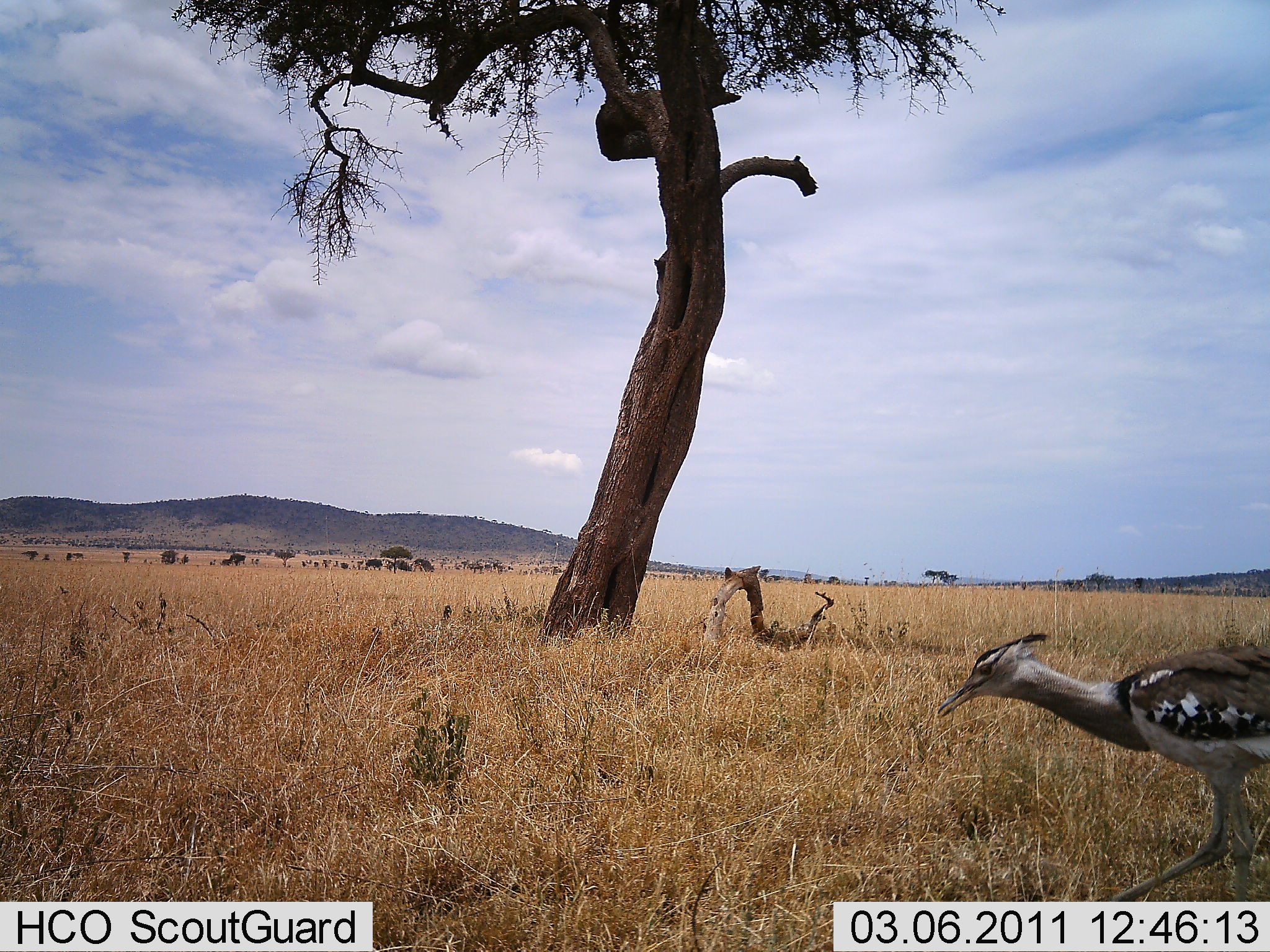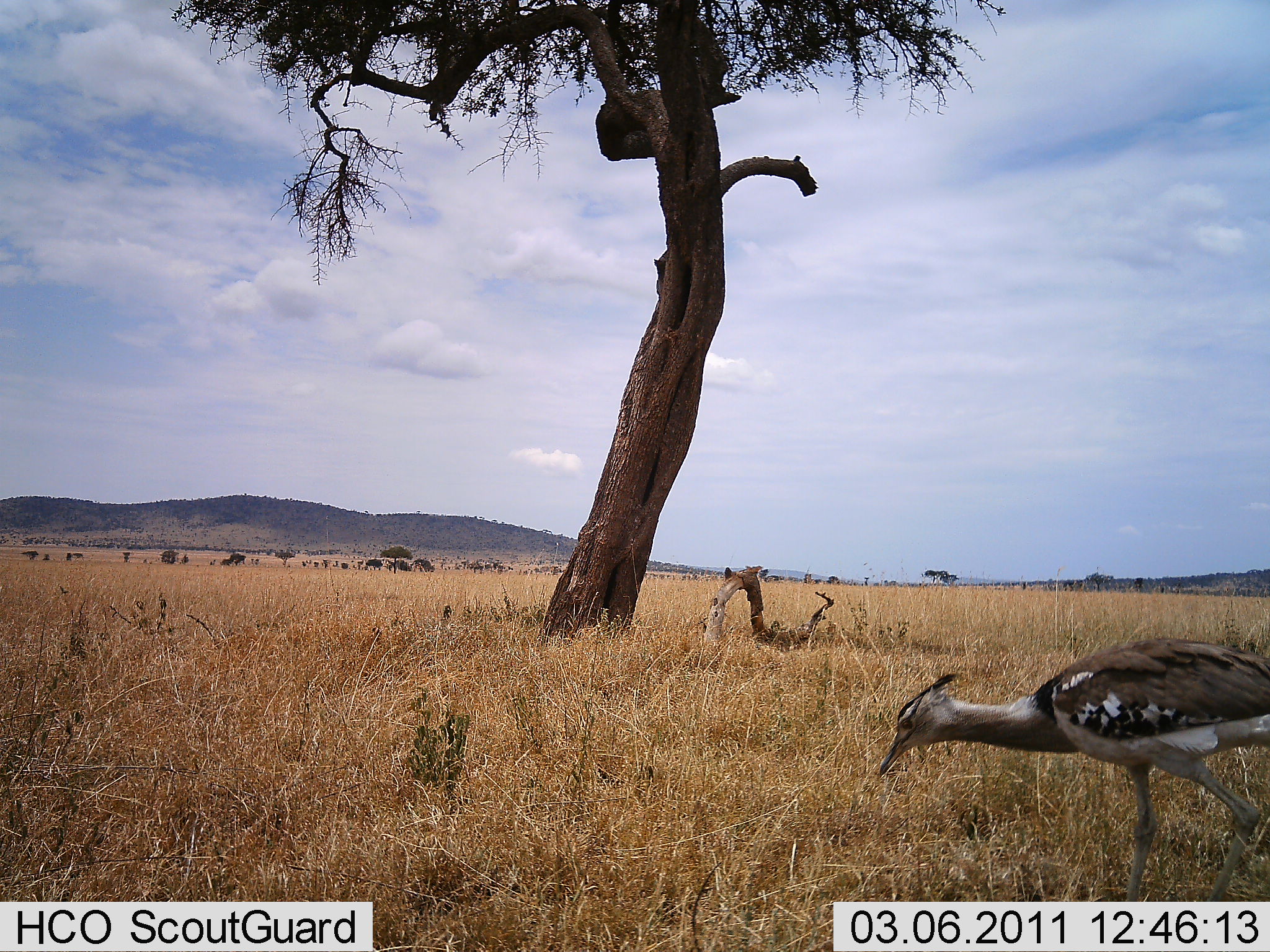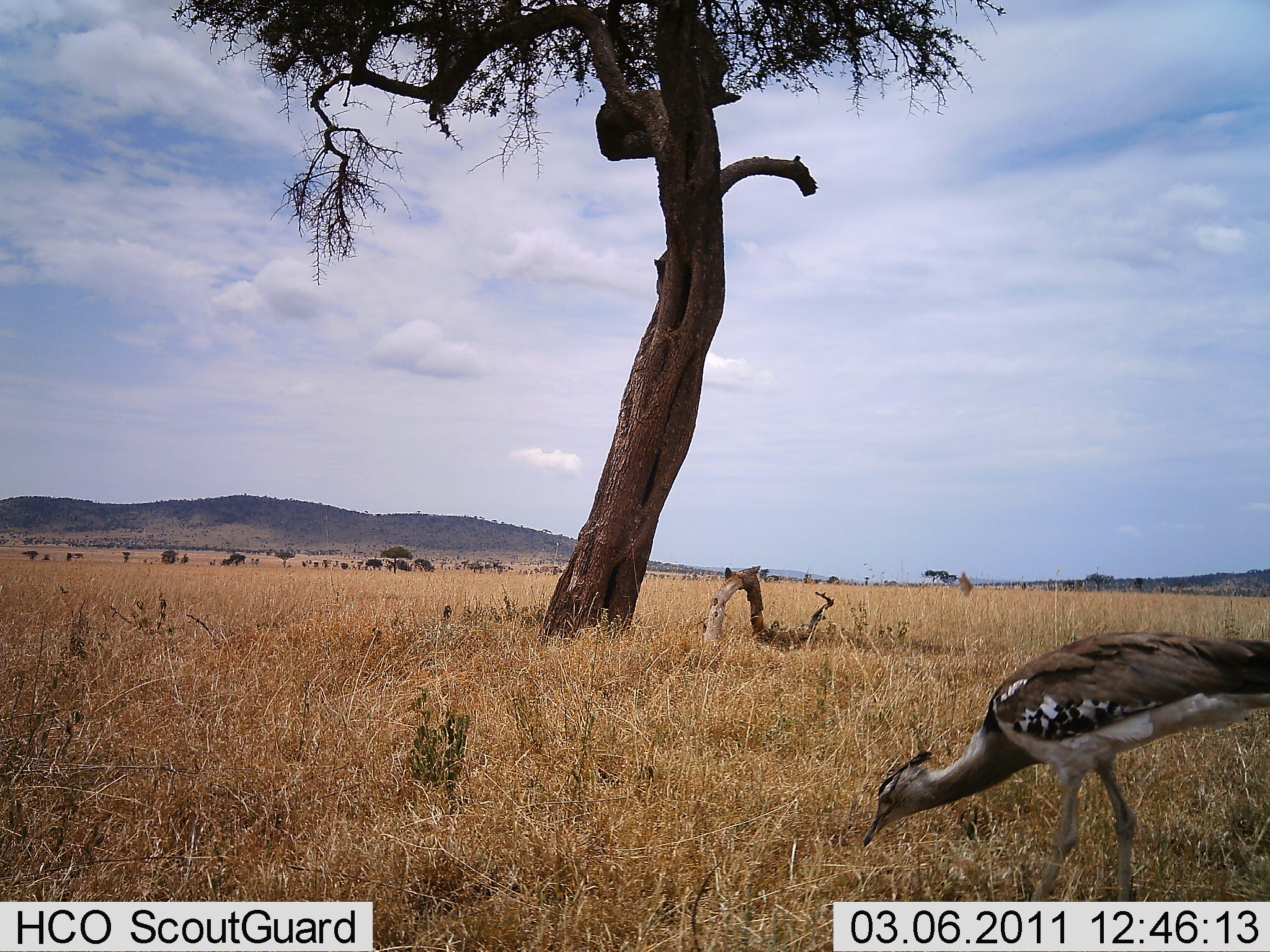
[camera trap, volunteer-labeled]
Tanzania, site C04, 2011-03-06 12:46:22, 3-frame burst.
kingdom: Animalia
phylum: Chordata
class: Aves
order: Otidiformes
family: Otididae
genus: Ardeotis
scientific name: Ardeotis kori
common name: kori bustard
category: koribustard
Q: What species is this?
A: Koribustard (kori bustard) (Ardeotis kori).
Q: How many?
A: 1.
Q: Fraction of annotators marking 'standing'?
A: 12%.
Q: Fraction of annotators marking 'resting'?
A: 0%.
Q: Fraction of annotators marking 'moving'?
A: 56%.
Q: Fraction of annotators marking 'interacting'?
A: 0%.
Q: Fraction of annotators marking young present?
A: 0%.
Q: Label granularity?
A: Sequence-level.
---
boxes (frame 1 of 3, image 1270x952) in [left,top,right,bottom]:
animal: [936,629,1270,902]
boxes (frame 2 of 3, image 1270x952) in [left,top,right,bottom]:
animal: [876,639,1270,903]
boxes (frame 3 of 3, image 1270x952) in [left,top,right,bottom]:
animal: [859,633,1270,903]